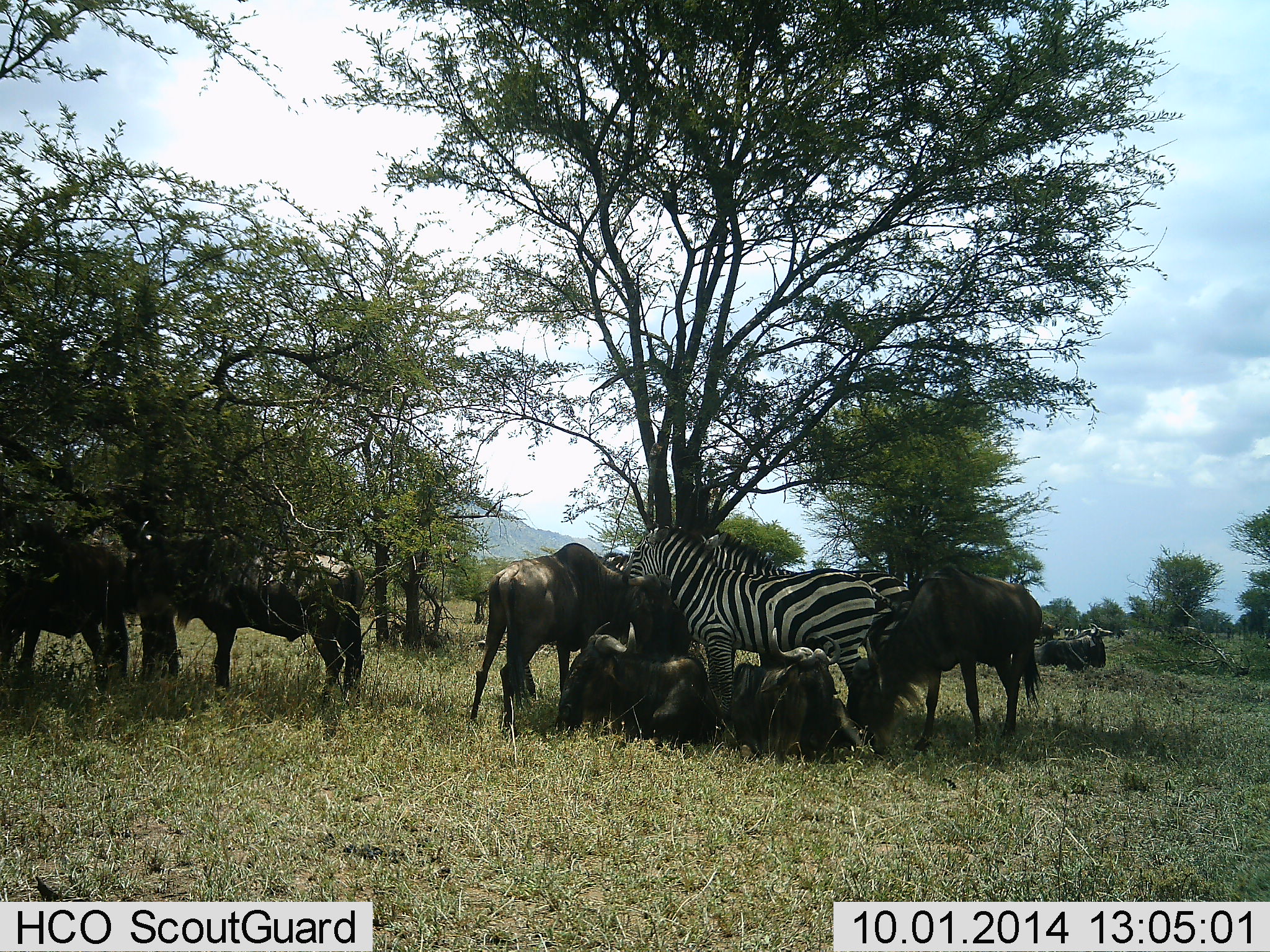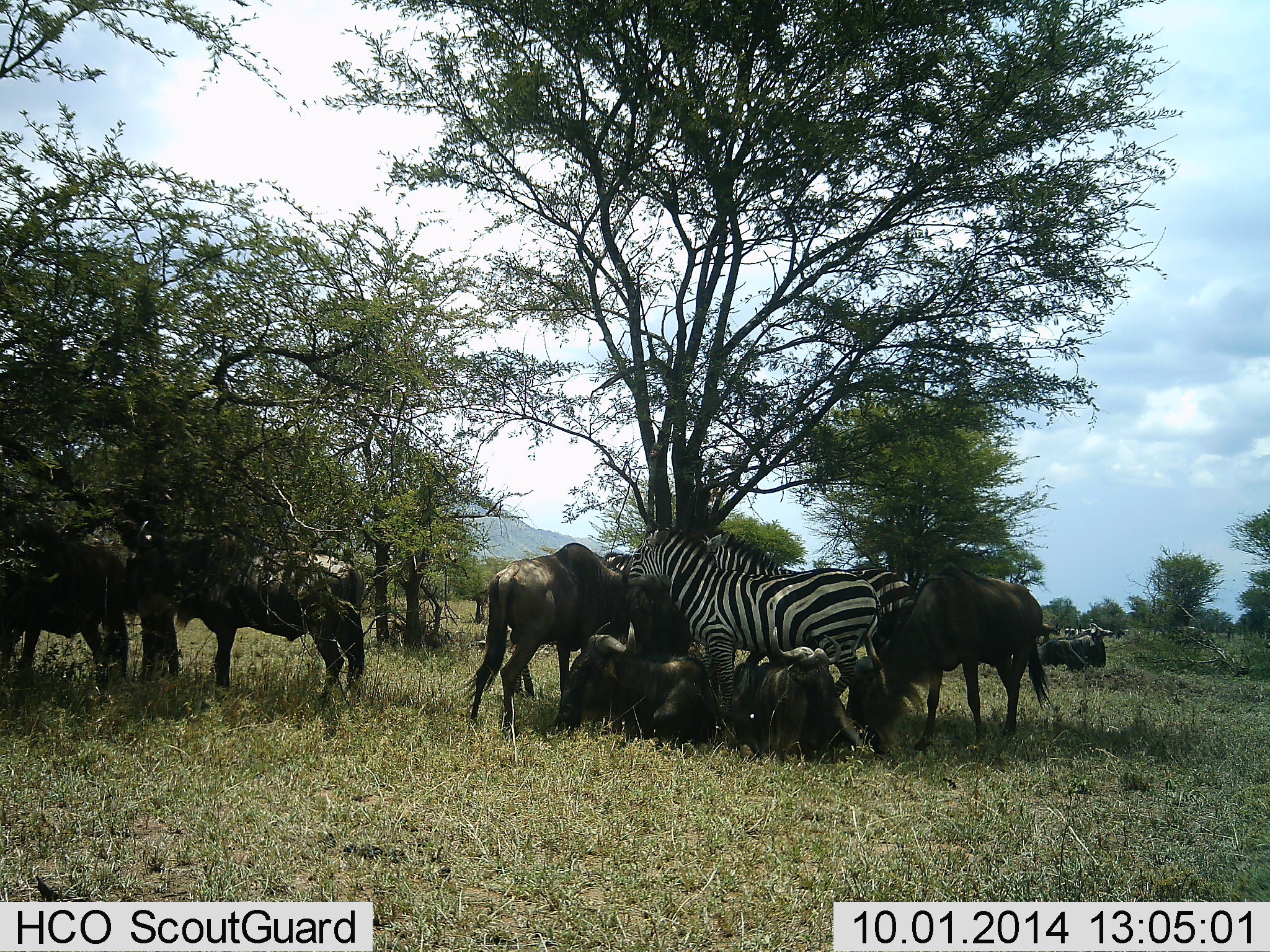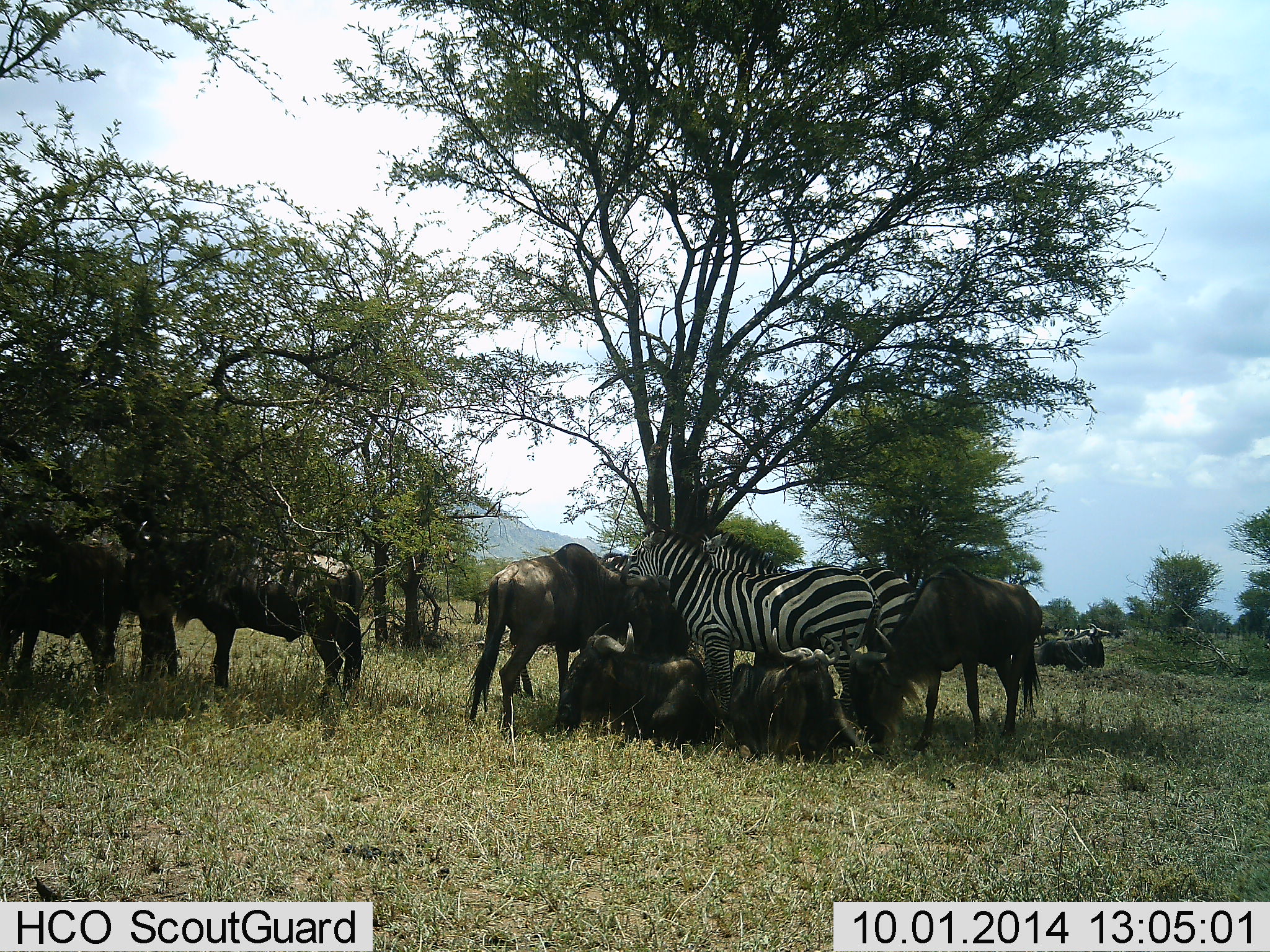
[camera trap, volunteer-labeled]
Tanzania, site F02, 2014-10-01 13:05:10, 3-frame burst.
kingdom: Animalia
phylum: Chordata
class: Mammalia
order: Artiodactyla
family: Bovidae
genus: Connochaetes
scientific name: Connochaetes taurinus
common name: blue wildebeest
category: wildebeest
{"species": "wildebeest (blue wildebeest) (Connochaetes taurinus)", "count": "11-50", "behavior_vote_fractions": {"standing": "100%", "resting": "90%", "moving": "0%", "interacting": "0%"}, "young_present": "0%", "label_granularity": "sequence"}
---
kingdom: Animalia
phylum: Chordata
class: Mammalia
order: Perissodactyla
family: Equidae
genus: Equus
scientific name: Equus quagga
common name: plains zebra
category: zebra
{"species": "zebra (plains zebra) (Equus quagga)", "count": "2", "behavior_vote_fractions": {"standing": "100%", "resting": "10%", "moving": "0%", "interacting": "0%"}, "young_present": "0%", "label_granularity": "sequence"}